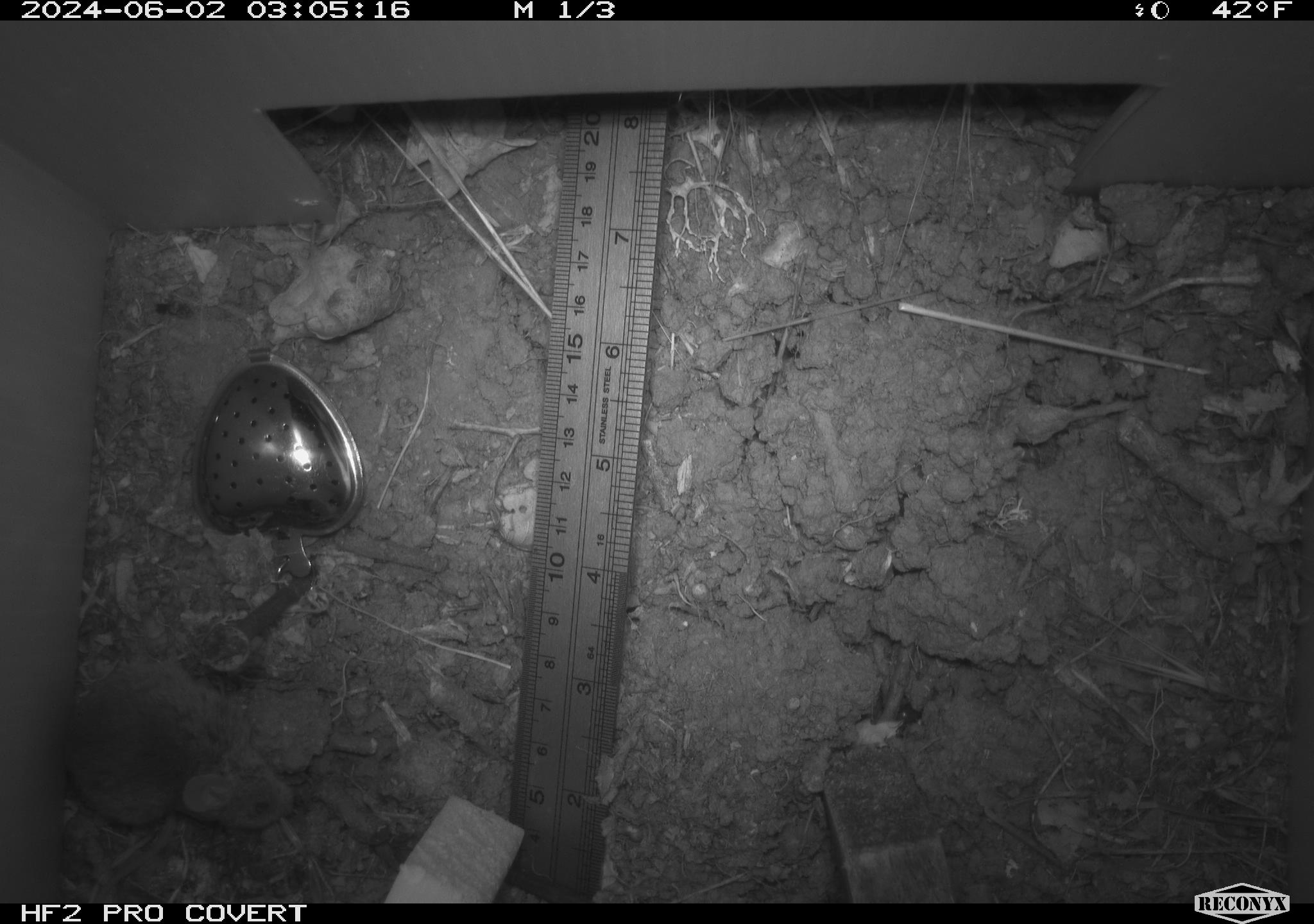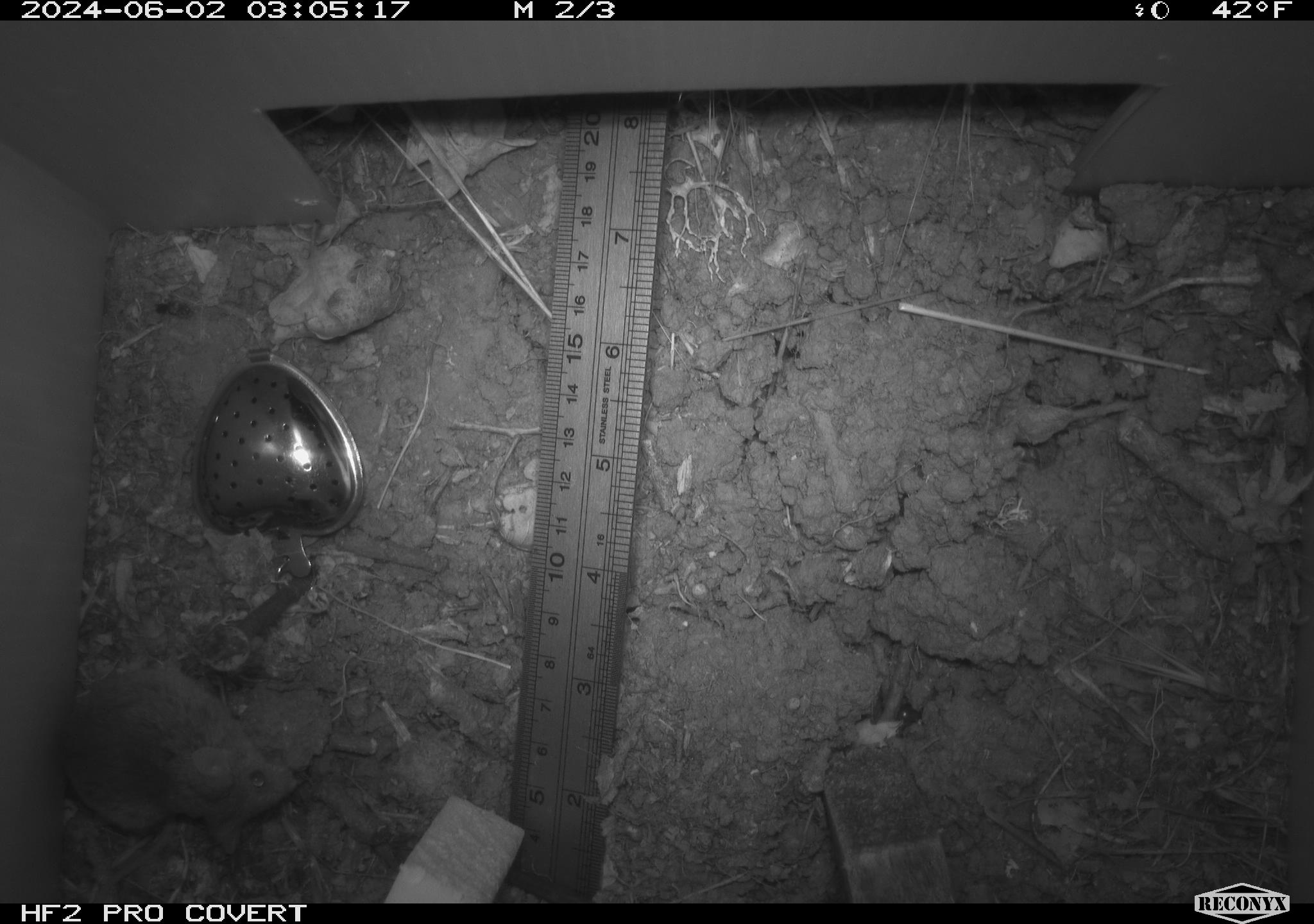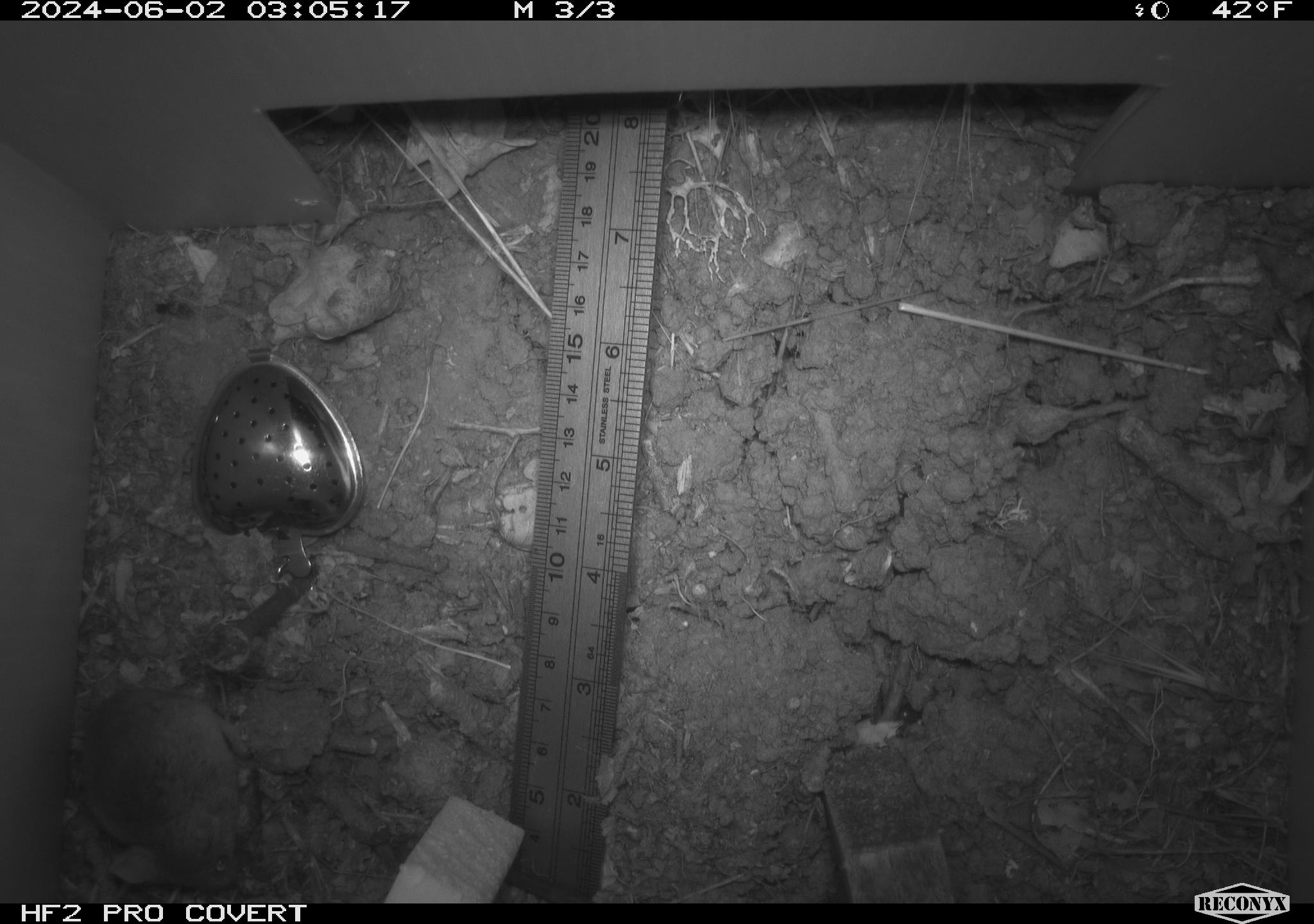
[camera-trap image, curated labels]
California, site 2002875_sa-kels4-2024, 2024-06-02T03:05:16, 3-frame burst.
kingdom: Animalia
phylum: Chordata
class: Mammalia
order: Rodentia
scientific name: Rodentia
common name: rodent